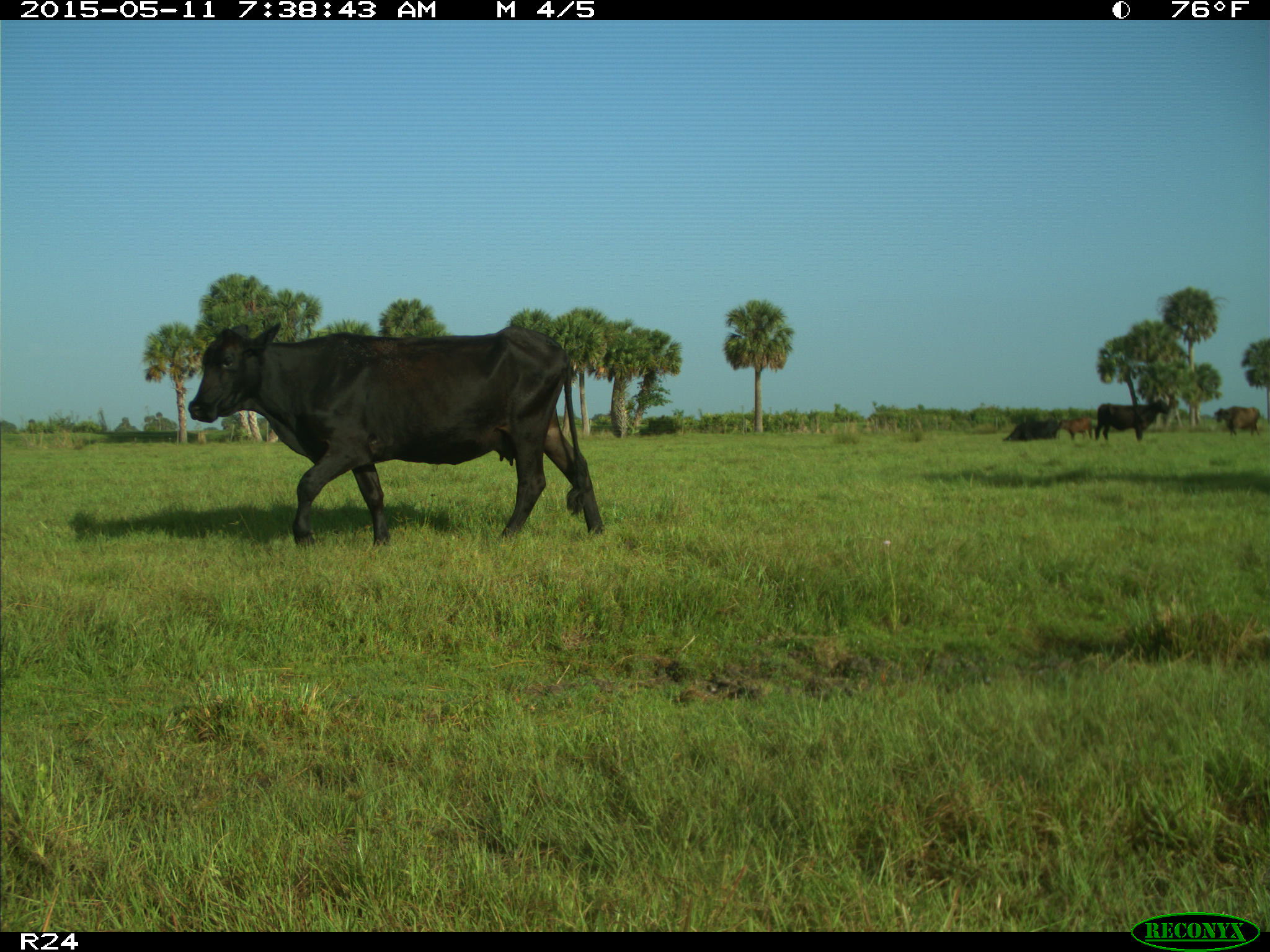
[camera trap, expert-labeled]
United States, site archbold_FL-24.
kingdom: Animalia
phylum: Chordata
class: Mammalia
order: Artiodactyla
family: Bovidae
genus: Bos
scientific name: Bos taurus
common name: domestic cow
Bos taurus (domestic cow).